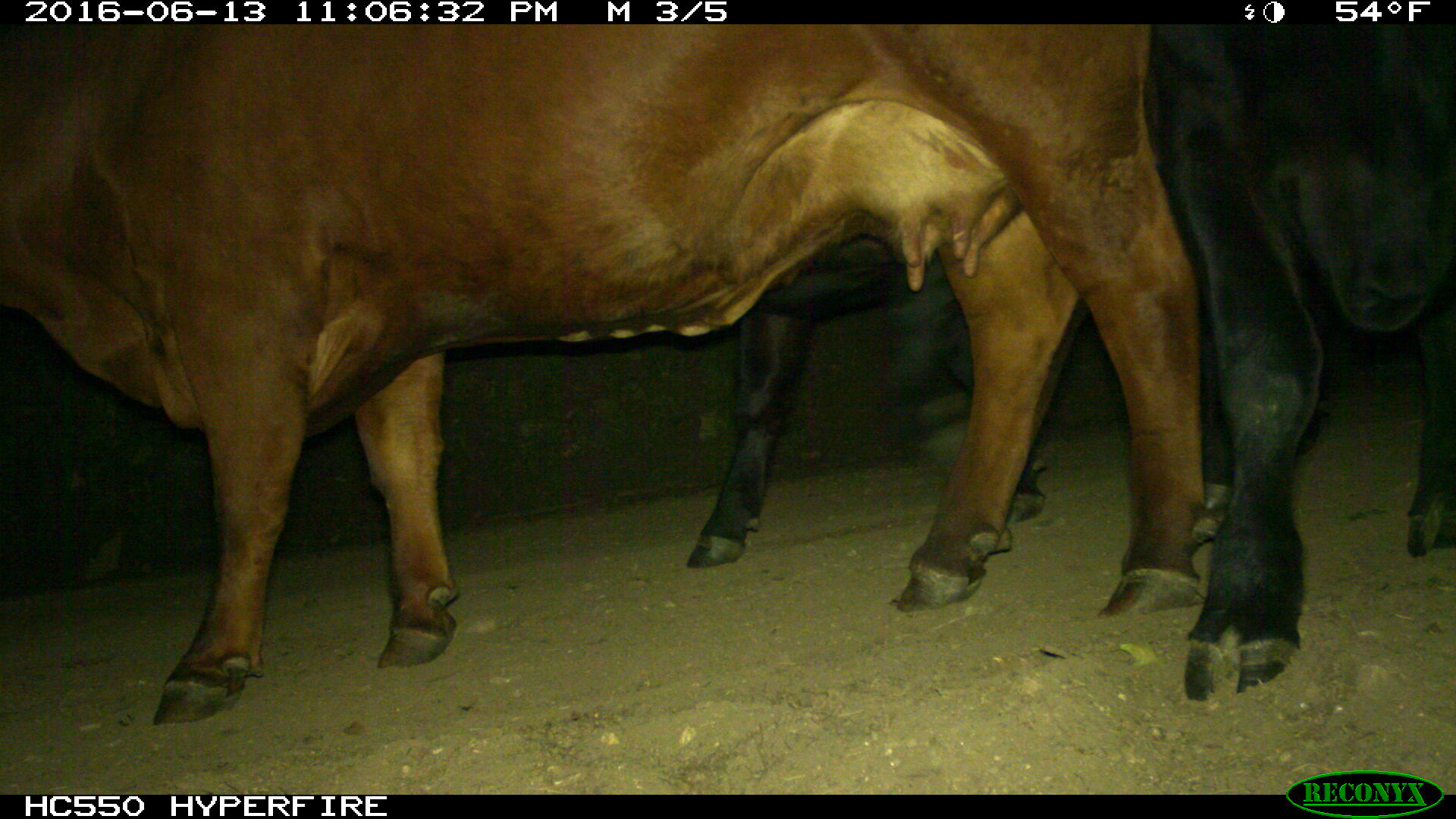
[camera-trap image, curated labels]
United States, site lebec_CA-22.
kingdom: Animalia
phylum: Chordata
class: Mammalia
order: Artiodactyla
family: Bovidae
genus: Bos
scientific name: Bos taurus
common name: domestic cow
Bos taurus (domestic cow).